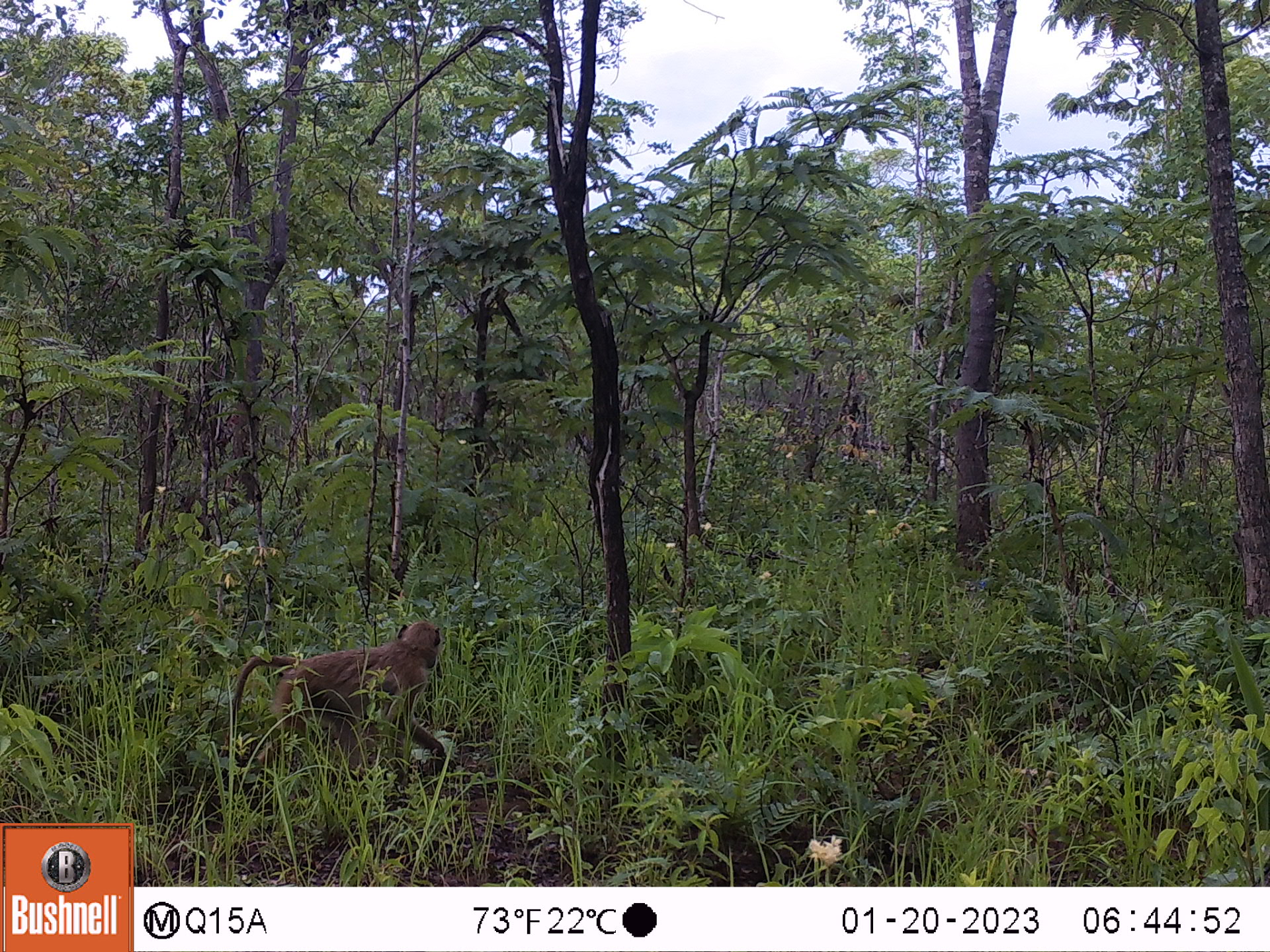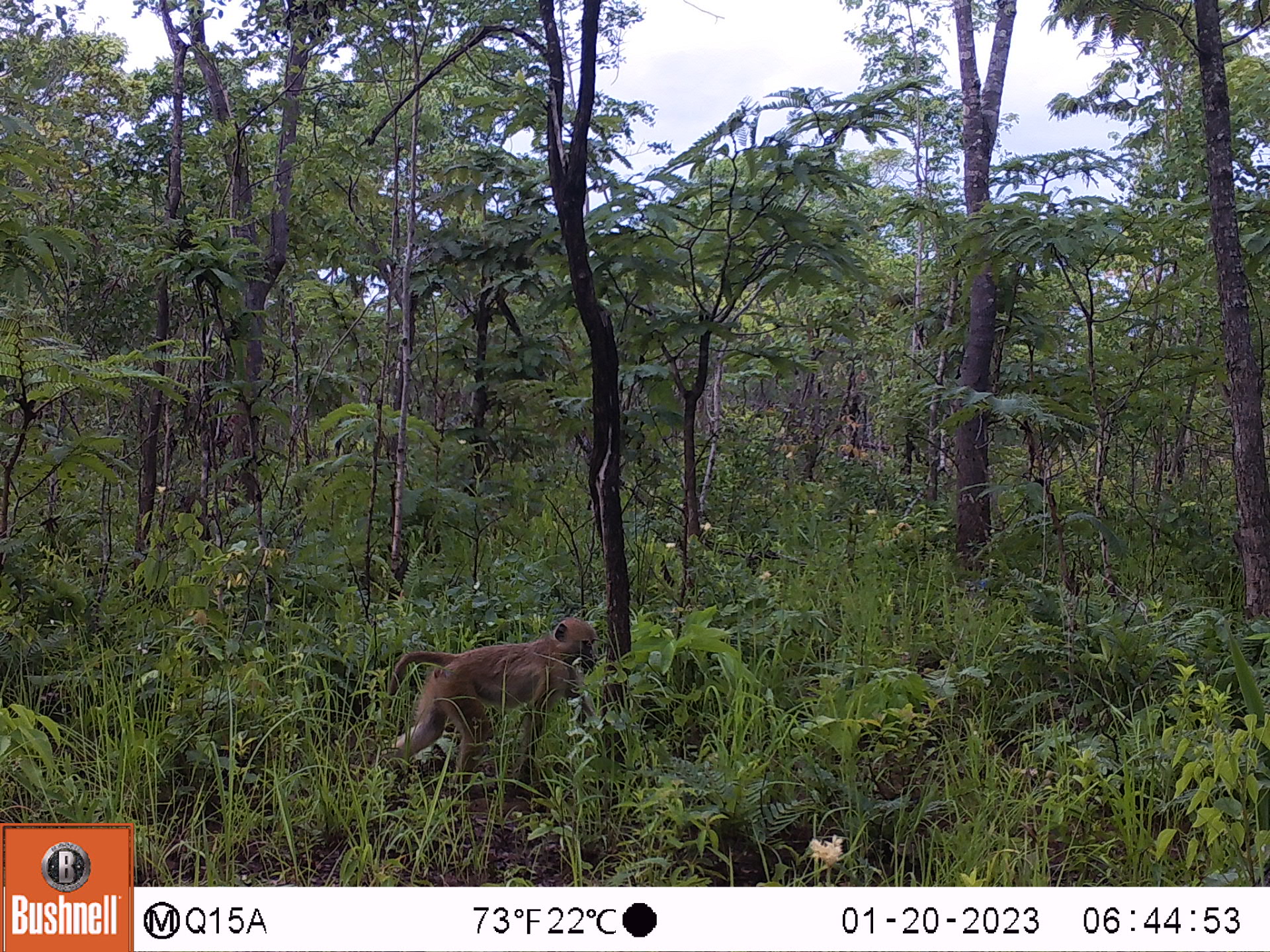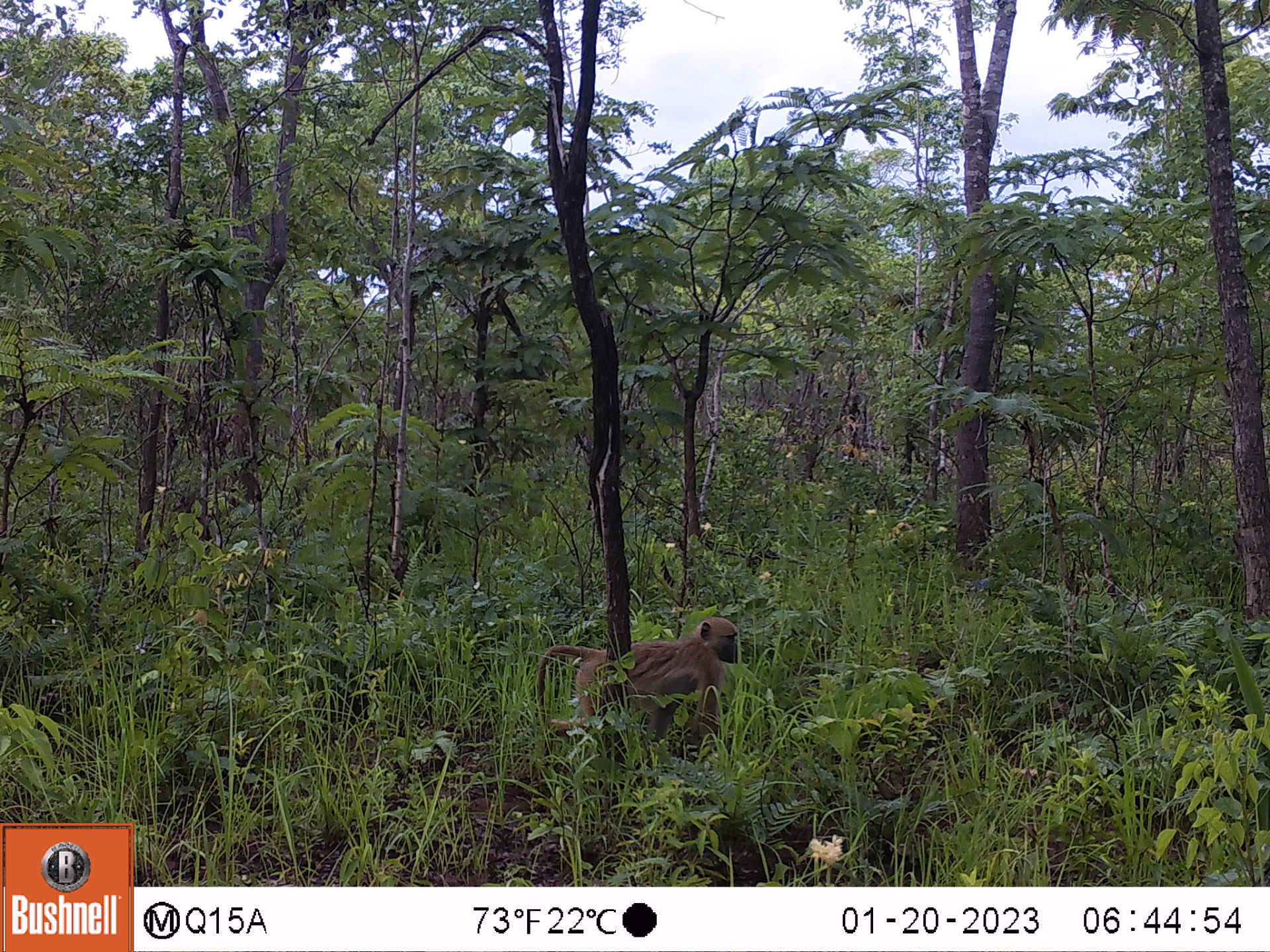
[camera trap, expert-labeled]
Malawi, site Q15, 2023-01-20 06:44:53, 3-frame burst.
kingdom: Animalia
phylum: Chordata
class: Mammalia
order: Primates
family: Cercopithecidae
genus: Papio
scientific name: Papio cynocephalus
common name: yellow baboon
Yellow baboon (Papio cynocephalus), count 1.